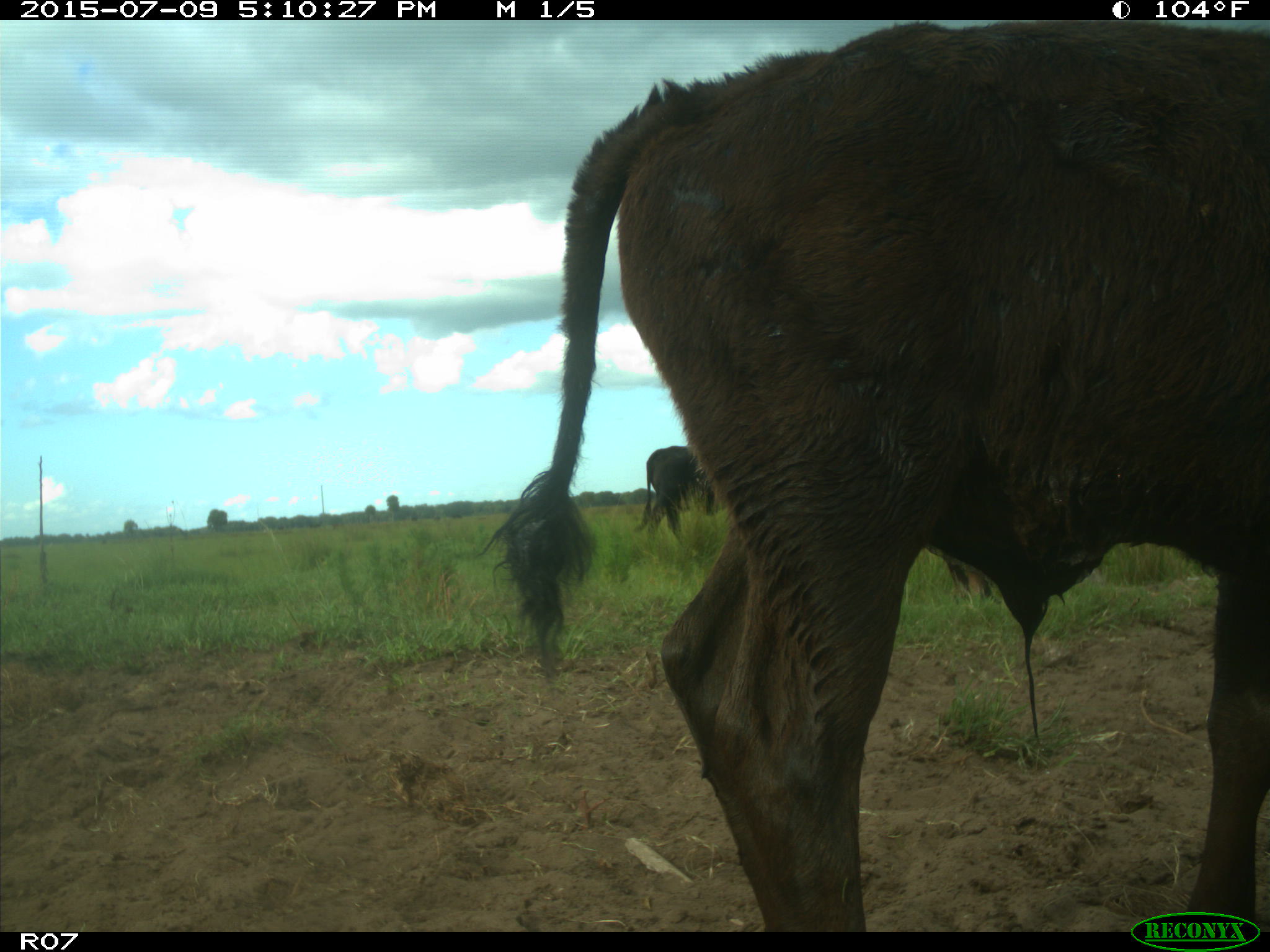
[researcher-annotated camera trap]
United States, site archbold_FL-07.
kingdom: Animalia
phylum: Chordata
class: Mammalia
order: Artiodactyla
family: Bovidae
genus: Bos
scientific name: Bos taurus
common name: domestic cow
Bos taurus (domestic cow).